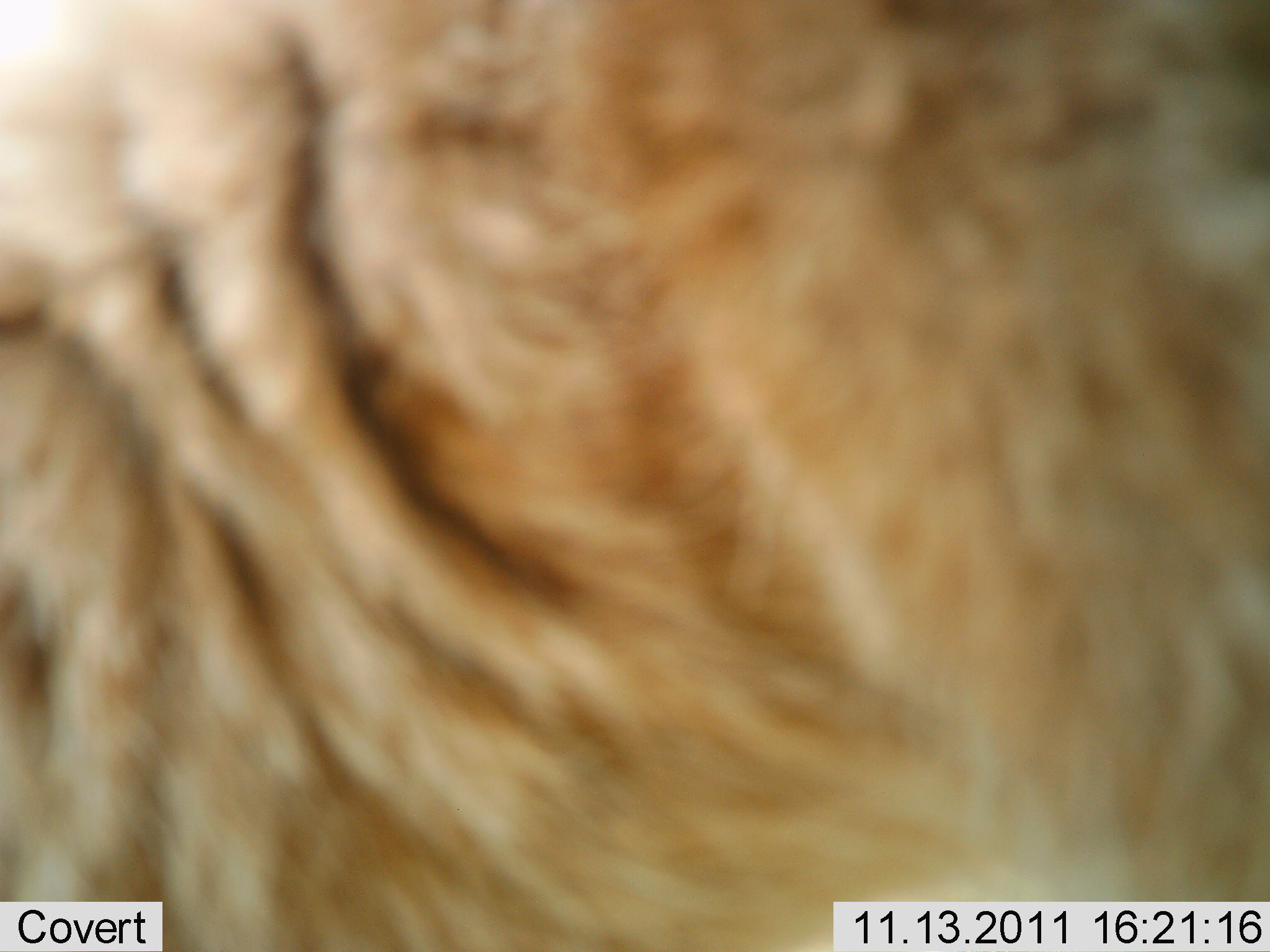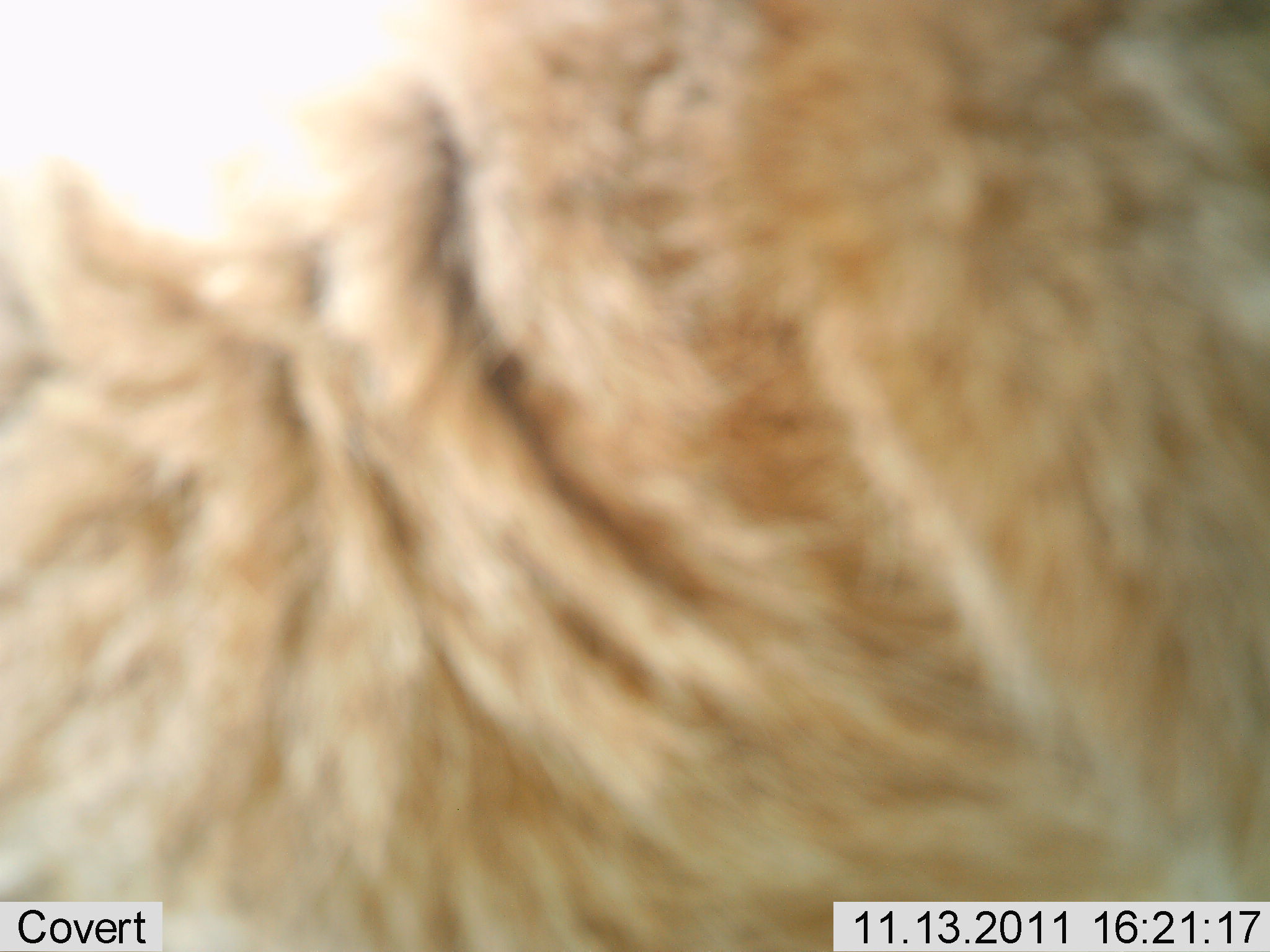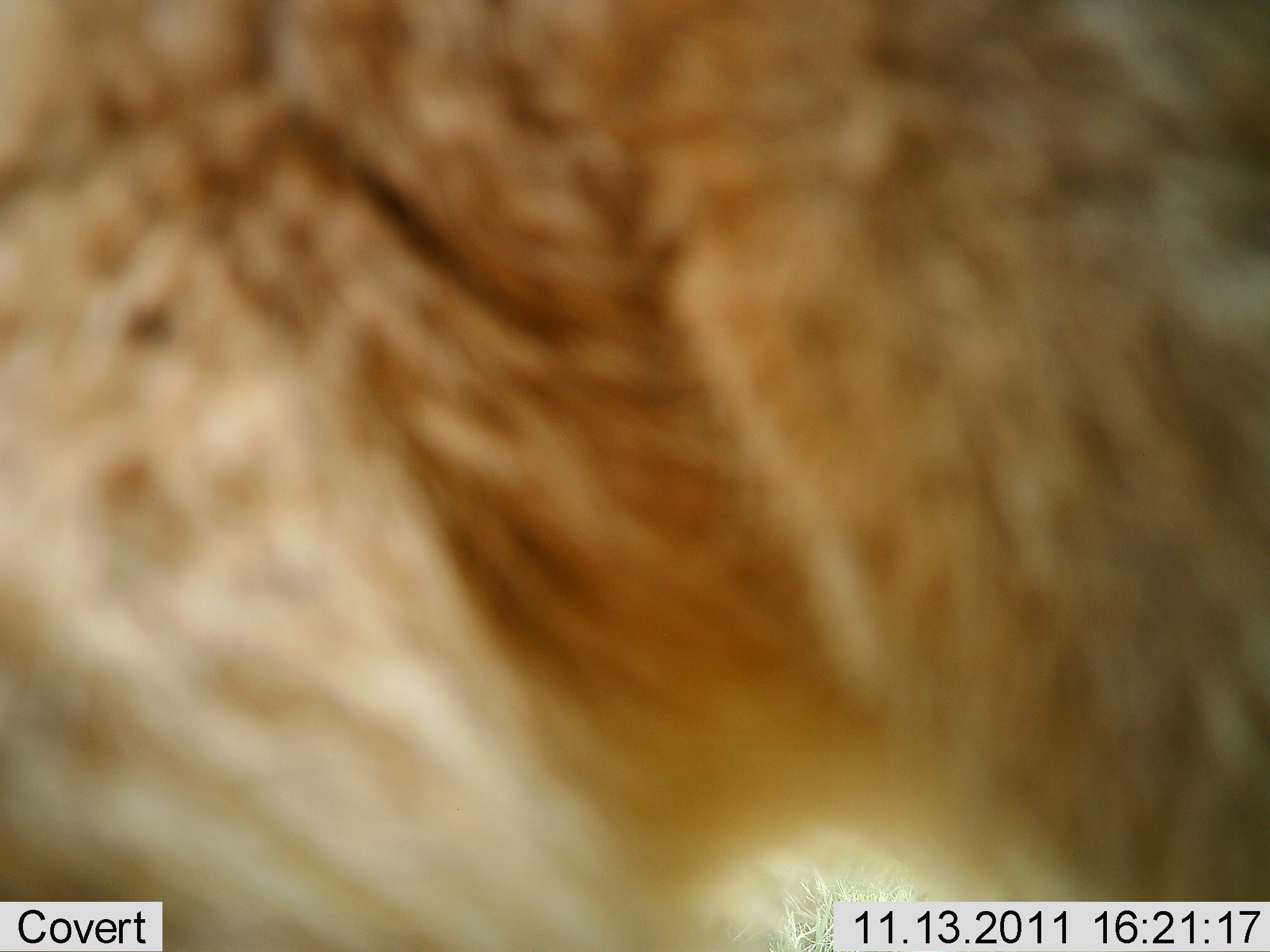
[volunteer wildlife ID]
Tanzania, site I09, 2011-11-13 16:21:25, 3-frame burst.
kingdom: Animalia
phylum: Chordata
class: Mammalia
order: Carnivora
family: Felidae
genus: Panthera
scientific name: Panthera leo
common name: lion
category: lionfemale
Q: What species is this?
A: Lionfemale (lion) (Panthera leo).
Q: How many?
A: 1.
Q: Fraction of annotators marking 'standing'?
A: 57%.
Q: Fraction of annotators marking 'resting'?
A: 14%.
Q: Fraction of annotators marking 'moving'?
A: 29%.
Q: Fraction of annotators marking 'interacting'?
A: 0%.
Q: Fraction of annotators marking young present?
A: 0%.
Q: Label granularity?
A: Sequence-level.